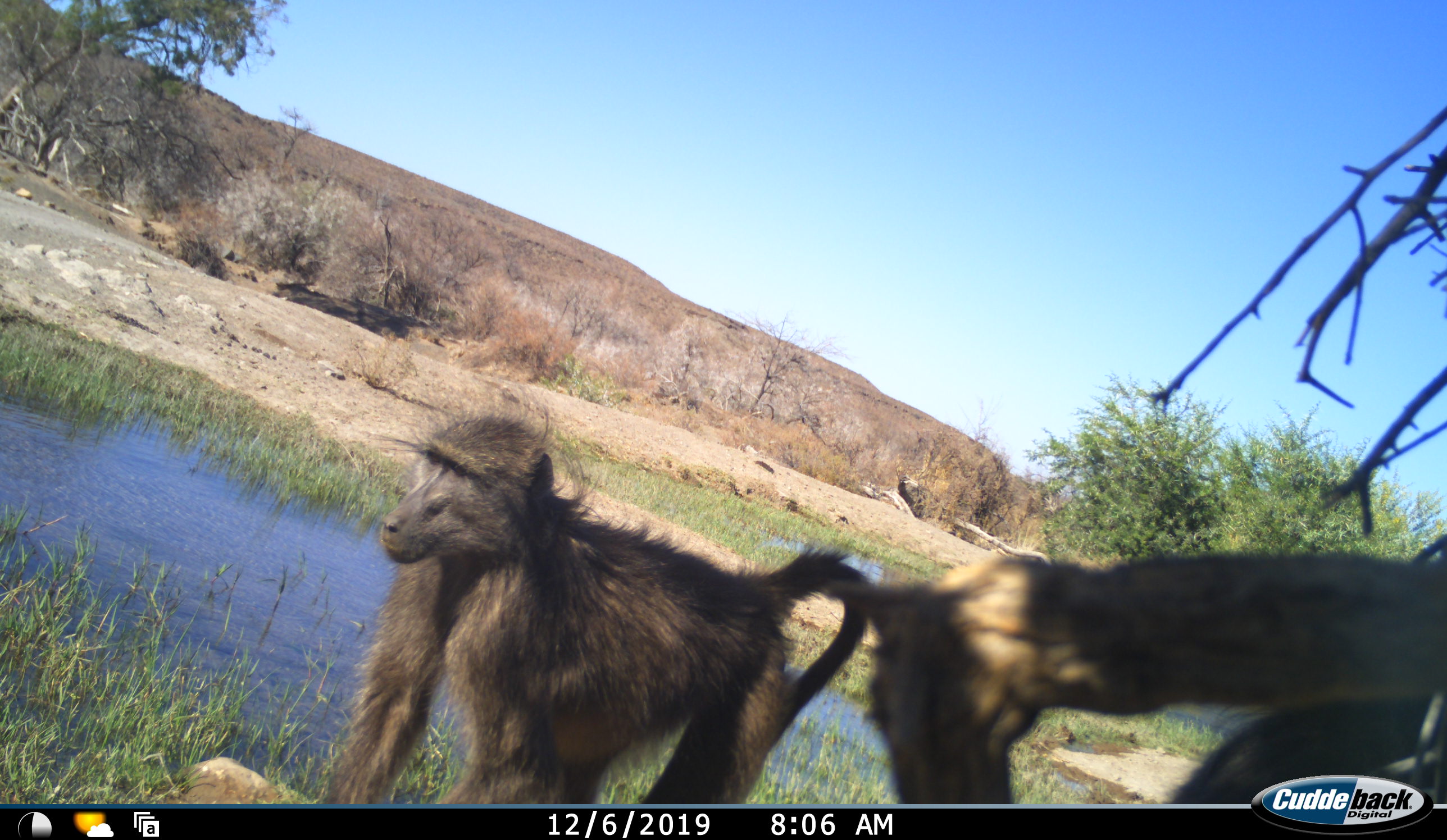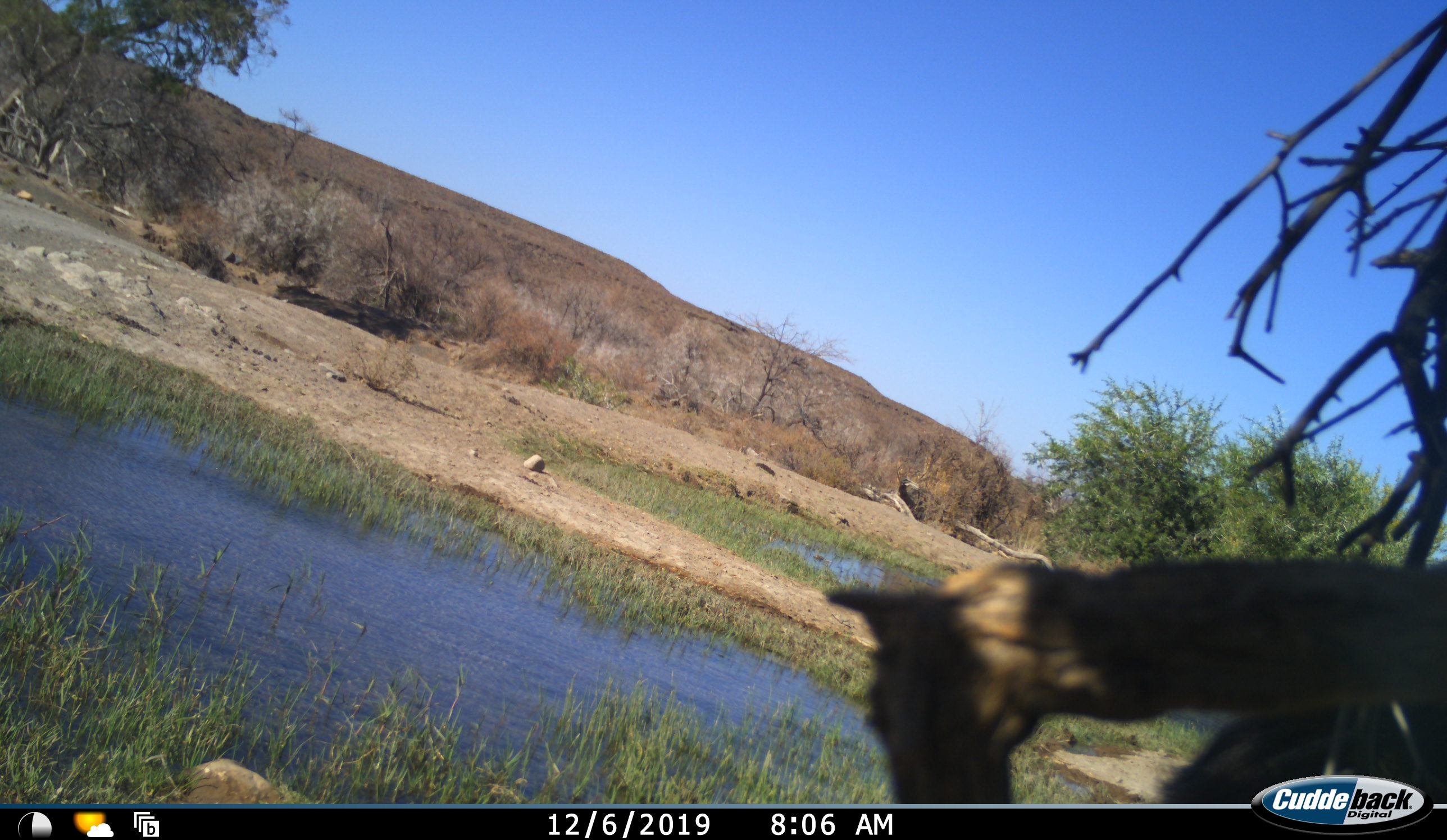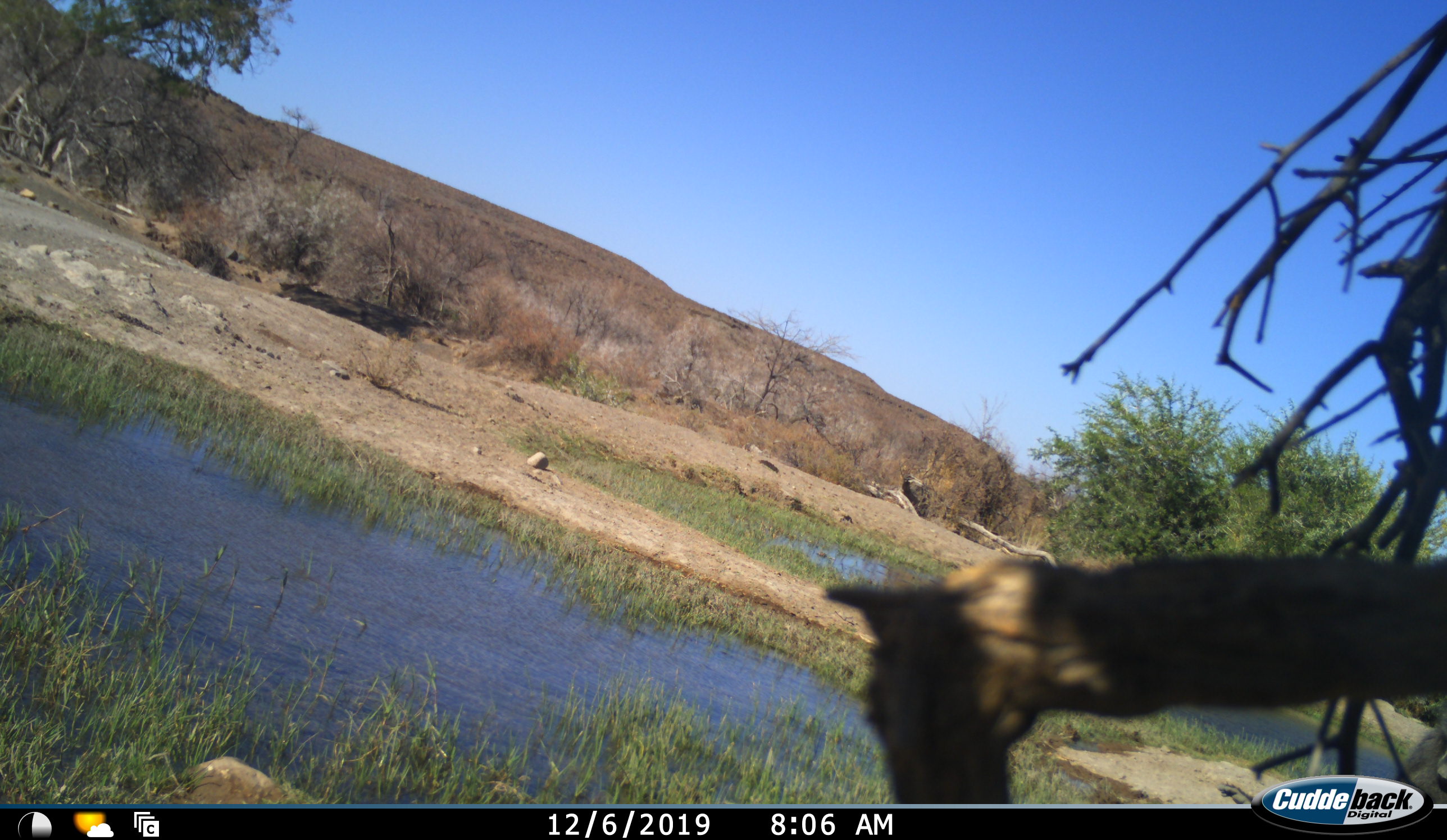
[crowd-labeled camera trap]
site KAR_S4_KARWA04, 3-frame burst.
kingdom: Animalia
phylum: Chordata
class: Mammalia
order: Primates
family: Cercopithecidae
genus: Papio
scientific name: Papio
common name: baboon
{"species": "baboon (Papio)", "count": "1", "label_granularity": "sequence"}